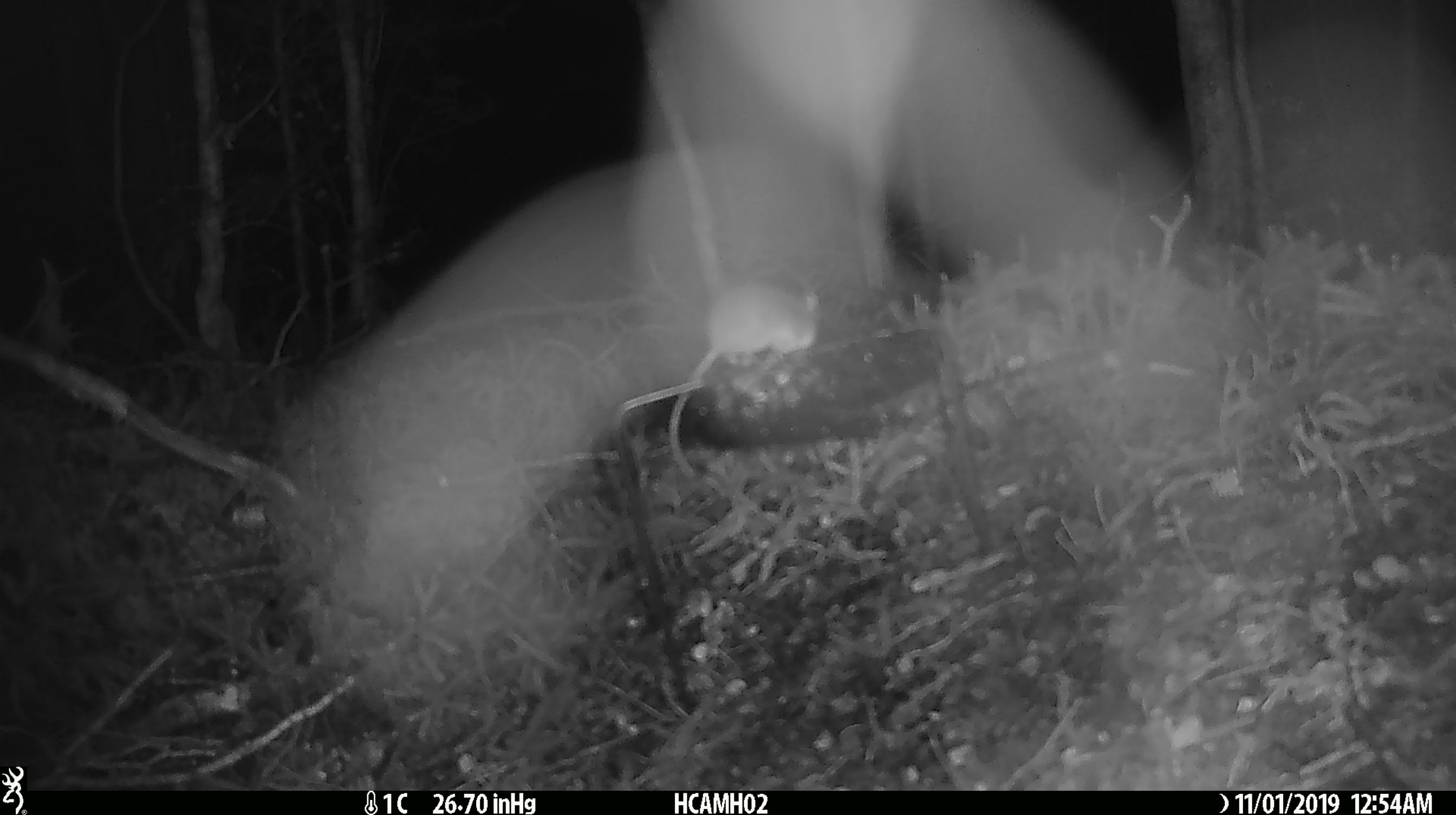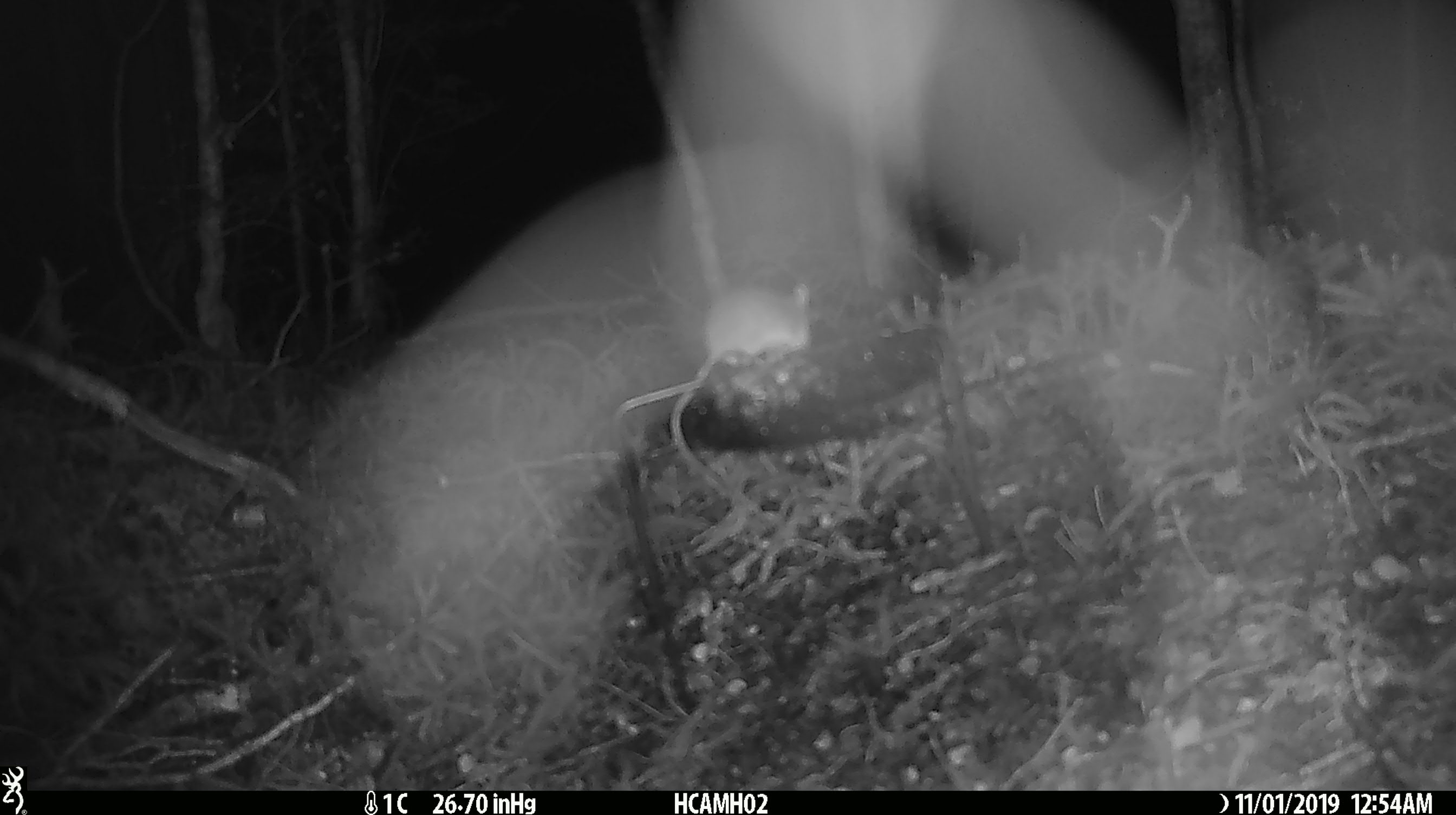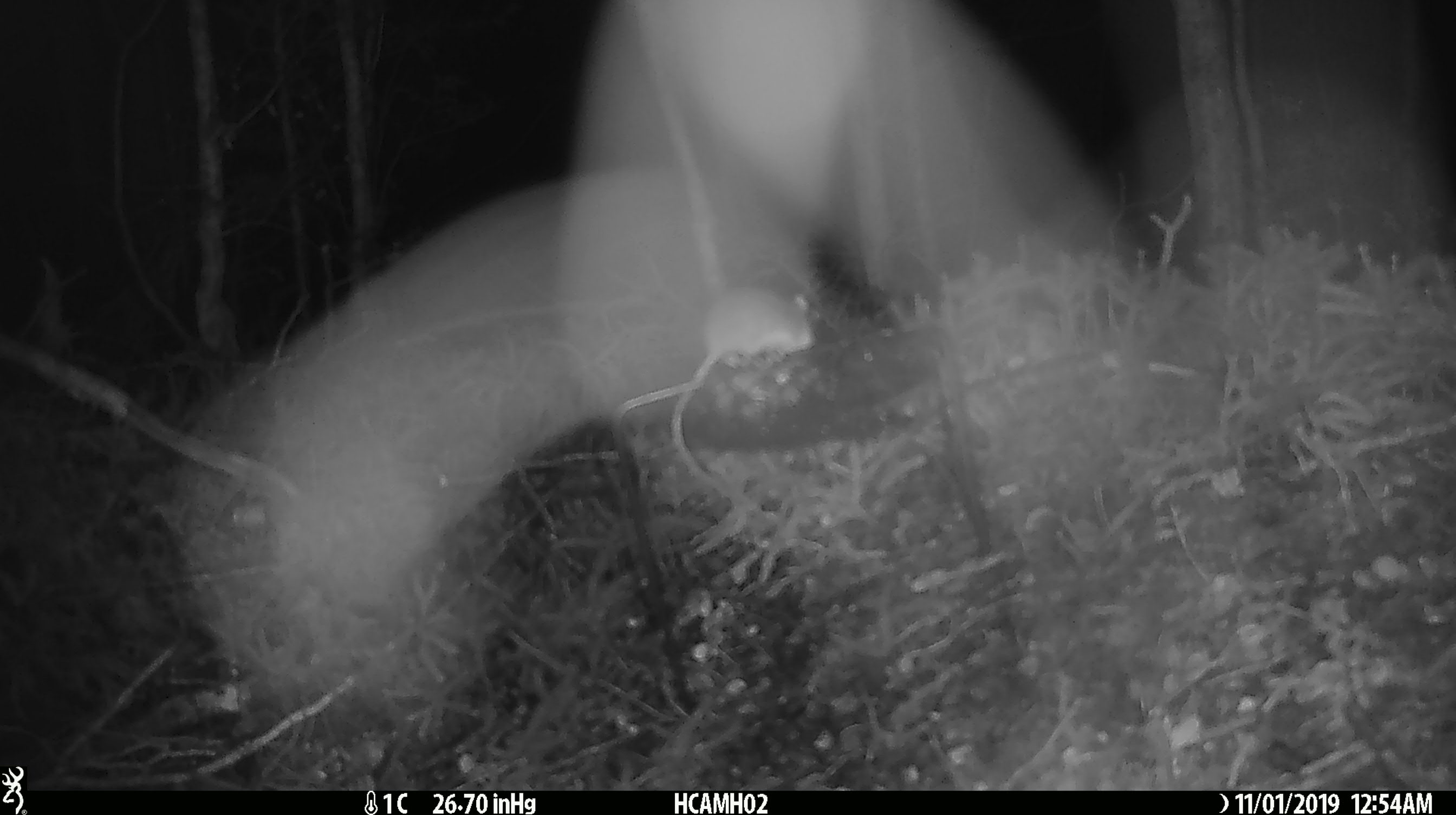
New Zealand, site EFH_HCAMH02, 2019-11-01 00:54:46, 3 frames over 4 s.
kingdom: Animalia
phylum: Chordata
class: Mammalia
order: Rodentia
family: Muridae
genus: Mus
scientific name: Mus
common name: mouse